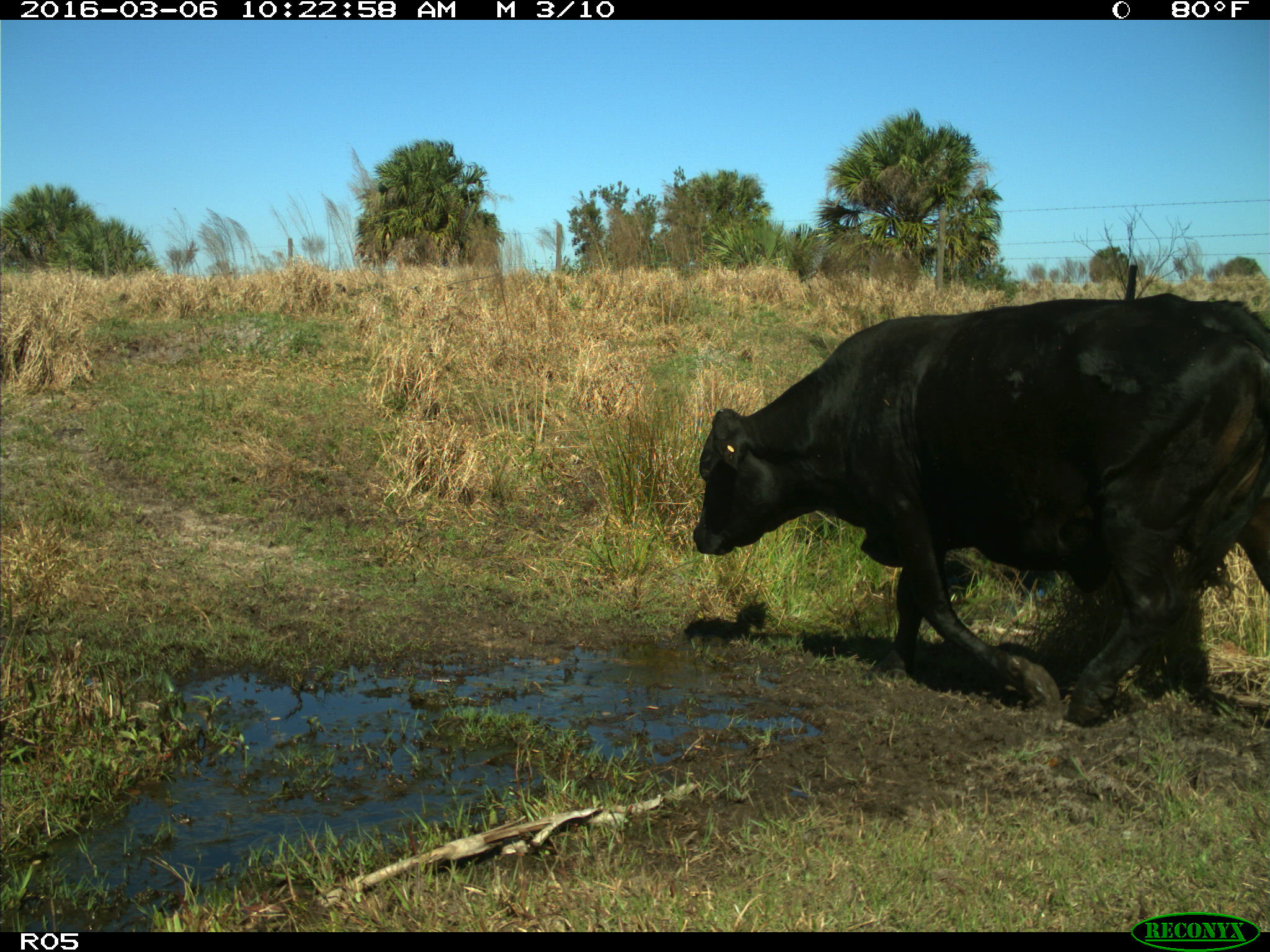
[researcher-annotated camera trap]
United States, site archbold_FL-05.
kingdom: Animalia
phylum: Chordata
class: Mammalia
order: Artiodactyla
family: Bovidae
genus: Bos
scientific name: Bos taurus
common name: domestic cow